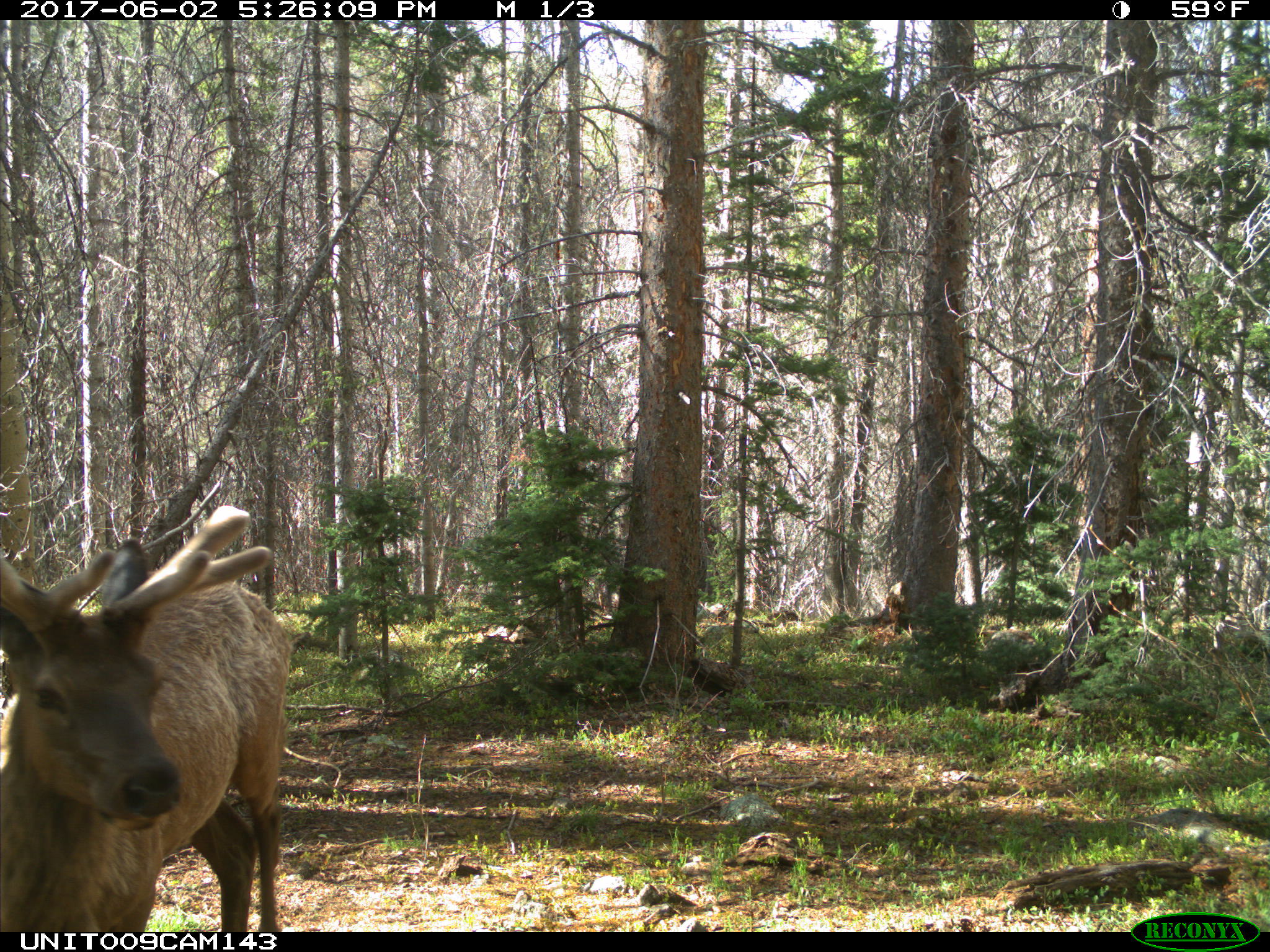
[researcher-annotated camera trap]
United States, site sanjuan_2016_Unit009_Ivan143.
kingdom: Animalia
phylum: Chordata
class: Mammalia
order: Artiodactyla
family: Cervidae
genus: Cervus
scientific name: Cervus elaphus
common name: red deer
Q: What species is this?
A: Cervus elaphus (red deer).